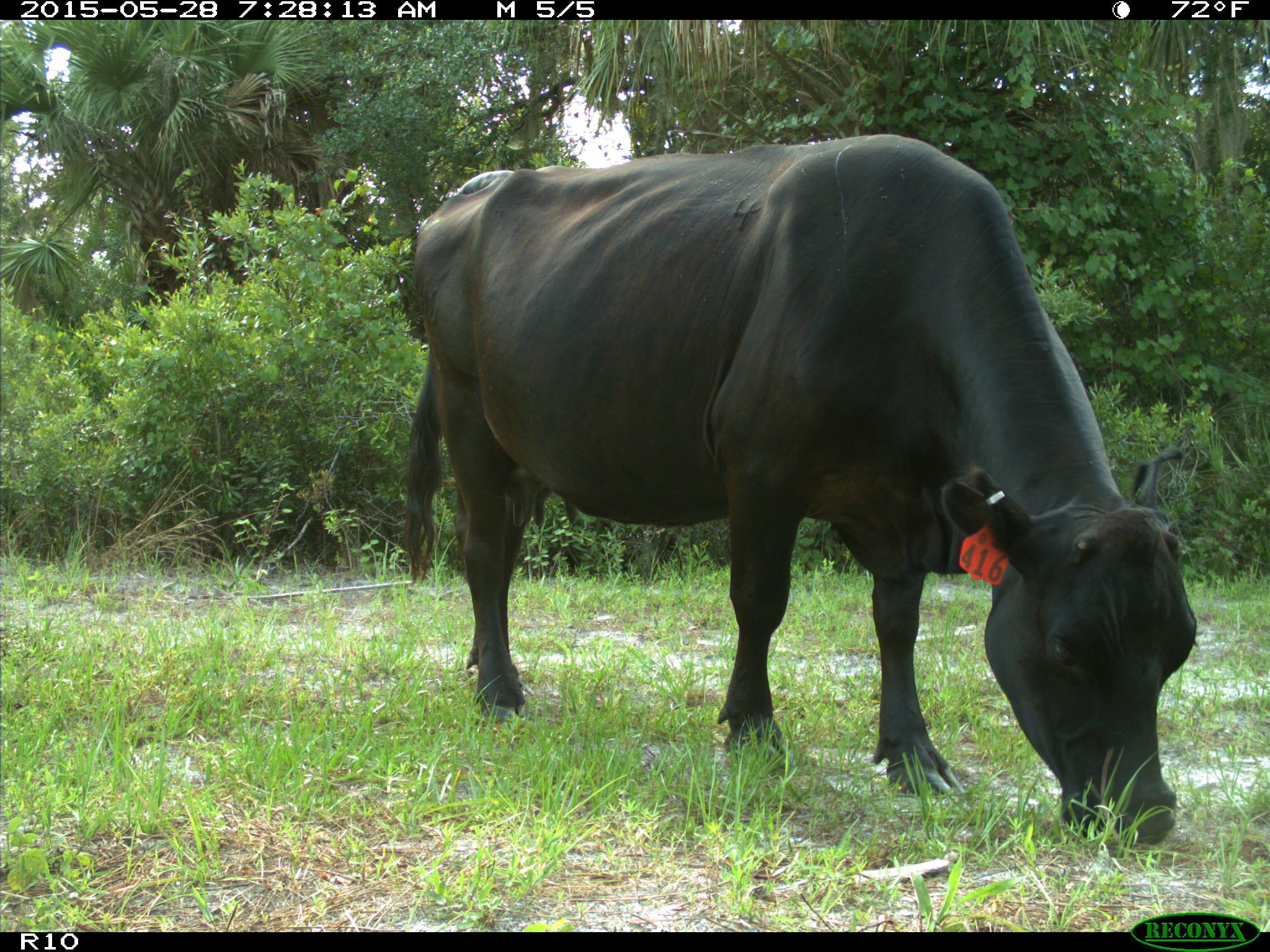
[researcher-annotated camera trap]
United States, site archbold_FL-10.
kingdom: Animalia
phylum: Chordata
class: Mammalia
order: Artiodactyla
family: Bovidae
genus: Bos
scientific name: Bos taurus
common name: domestic cow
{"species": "Bos taurus (domestic cow)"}